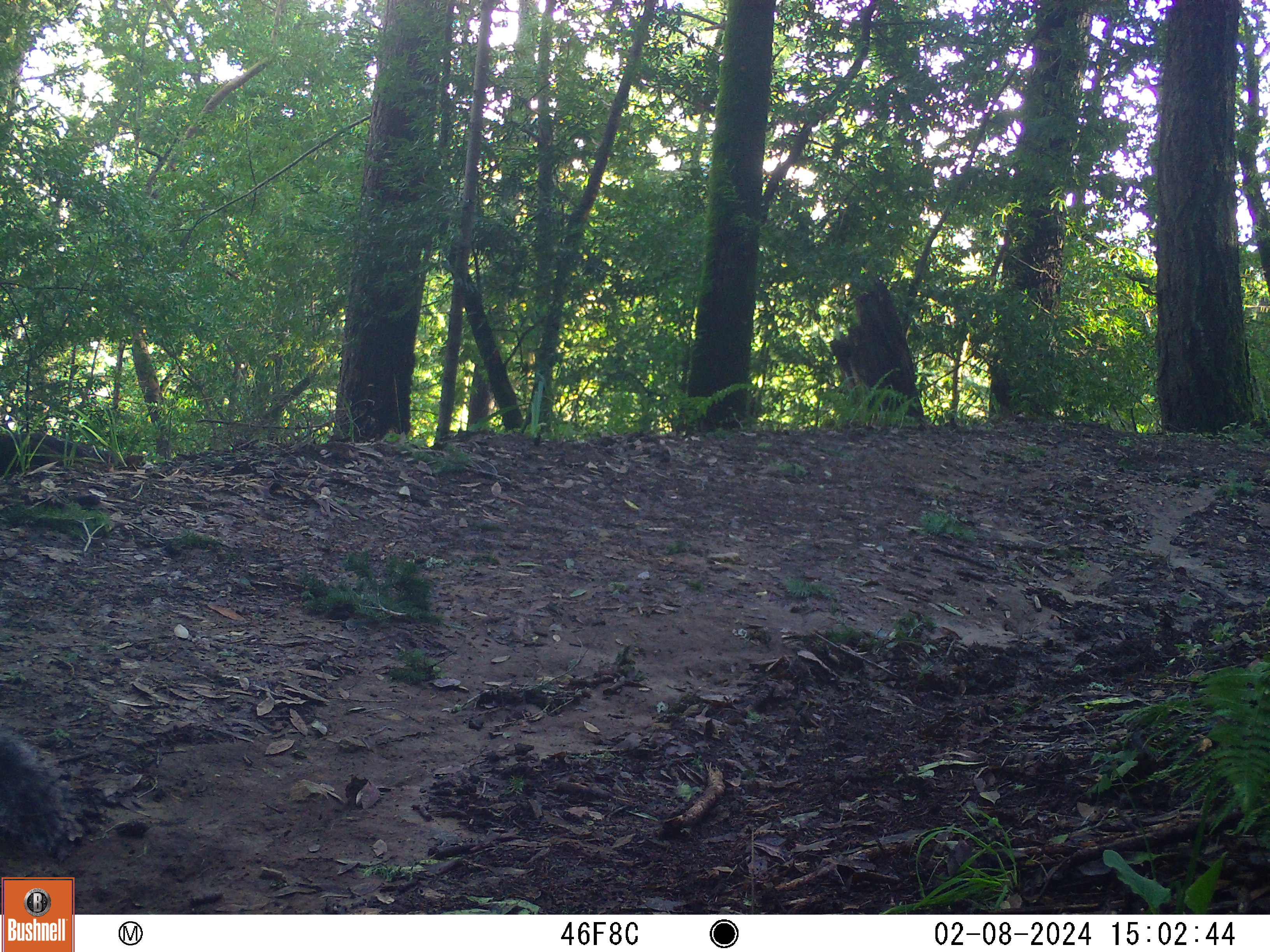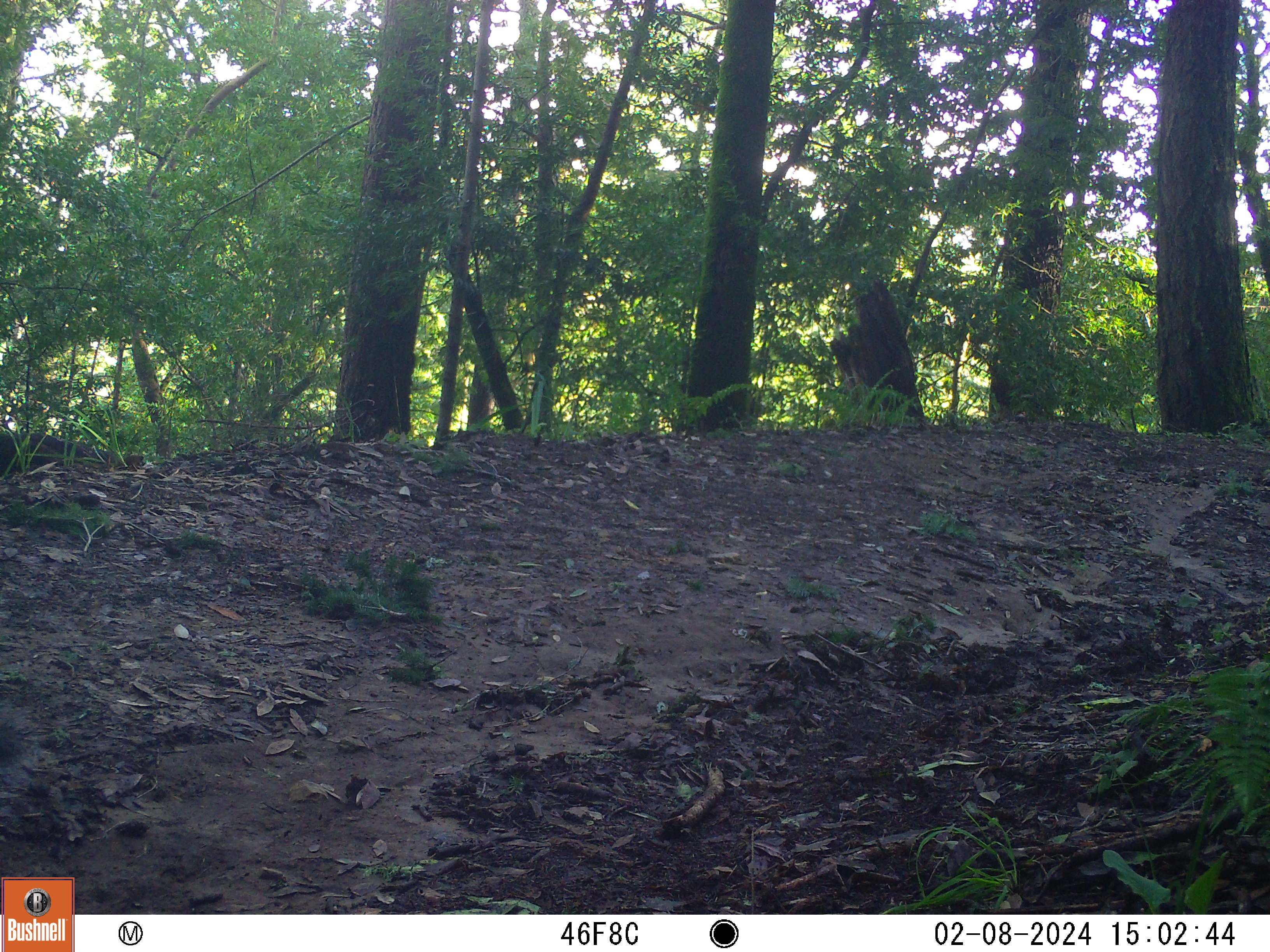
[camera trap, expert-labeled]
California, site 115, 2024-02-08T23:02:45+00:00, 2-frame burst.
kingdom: Animalia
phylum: Chordata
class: Mammalia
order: Rodentia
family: Sciuridae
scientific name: Sciuridae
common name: squirrel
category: unknown squirrel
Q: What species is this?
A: Unknown squirrel (squirrel) (Sciuridae).